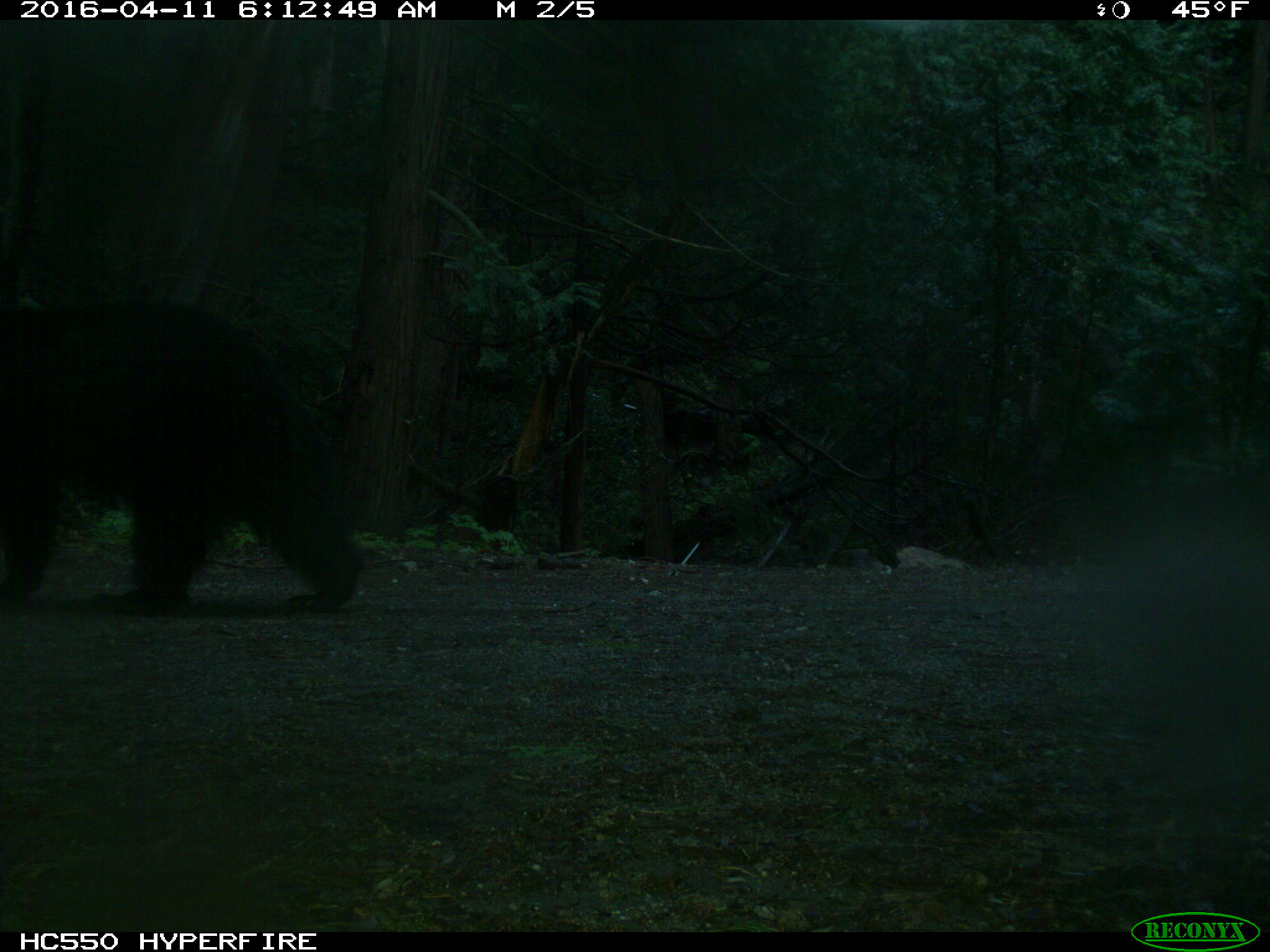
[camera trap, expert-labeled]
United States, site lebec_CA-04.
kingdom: Animalia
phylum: Chordata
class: Mammalia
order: Carnivora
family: Ursidae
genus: Ursus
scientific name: Ursus americanus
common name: american black bear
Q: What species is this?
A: Ursus americanus (american black bear).